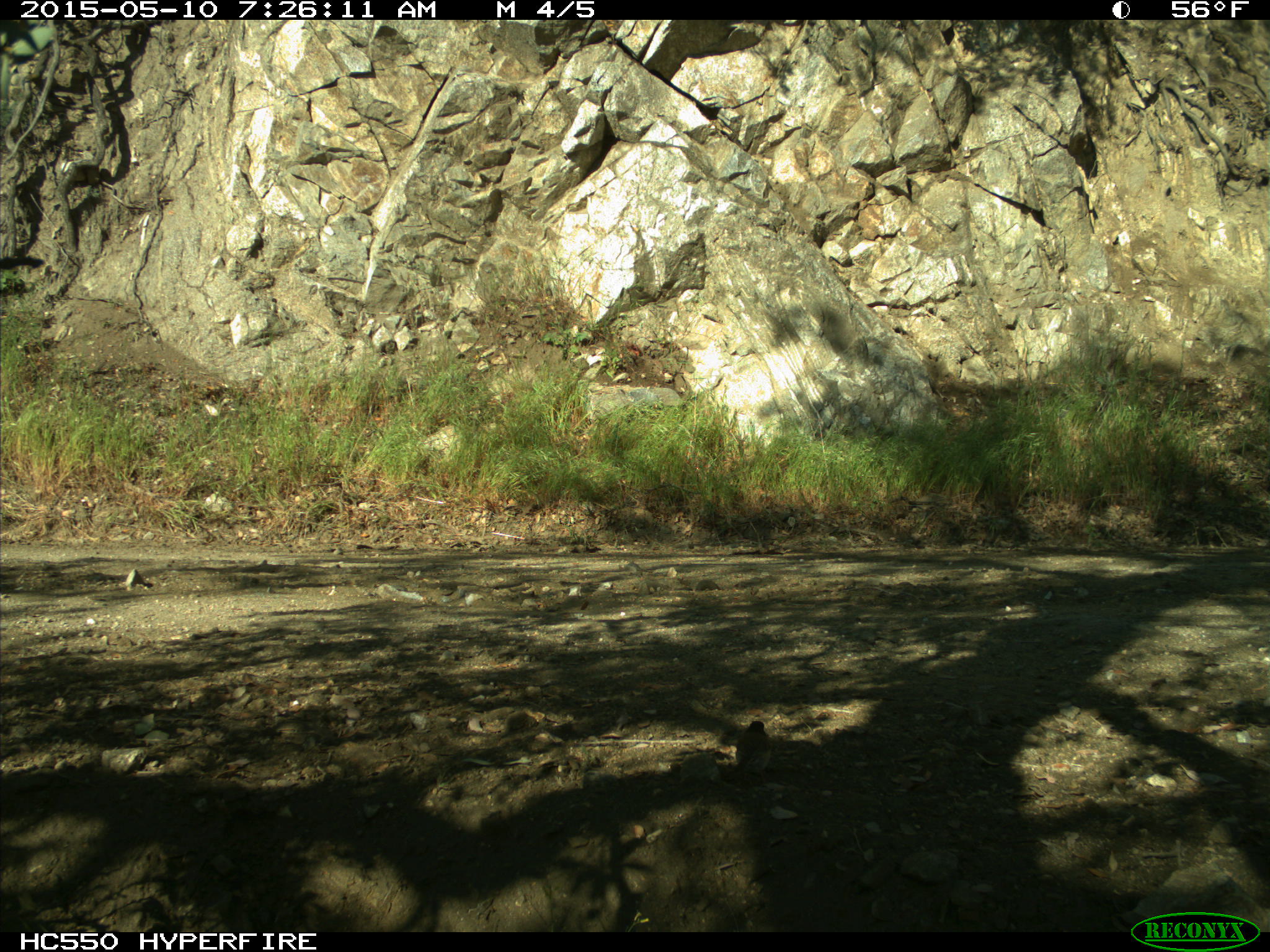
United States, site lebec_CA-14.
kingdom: Animalia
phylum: Chordata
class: Aves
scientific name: Aves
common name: birds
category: unidentified bird